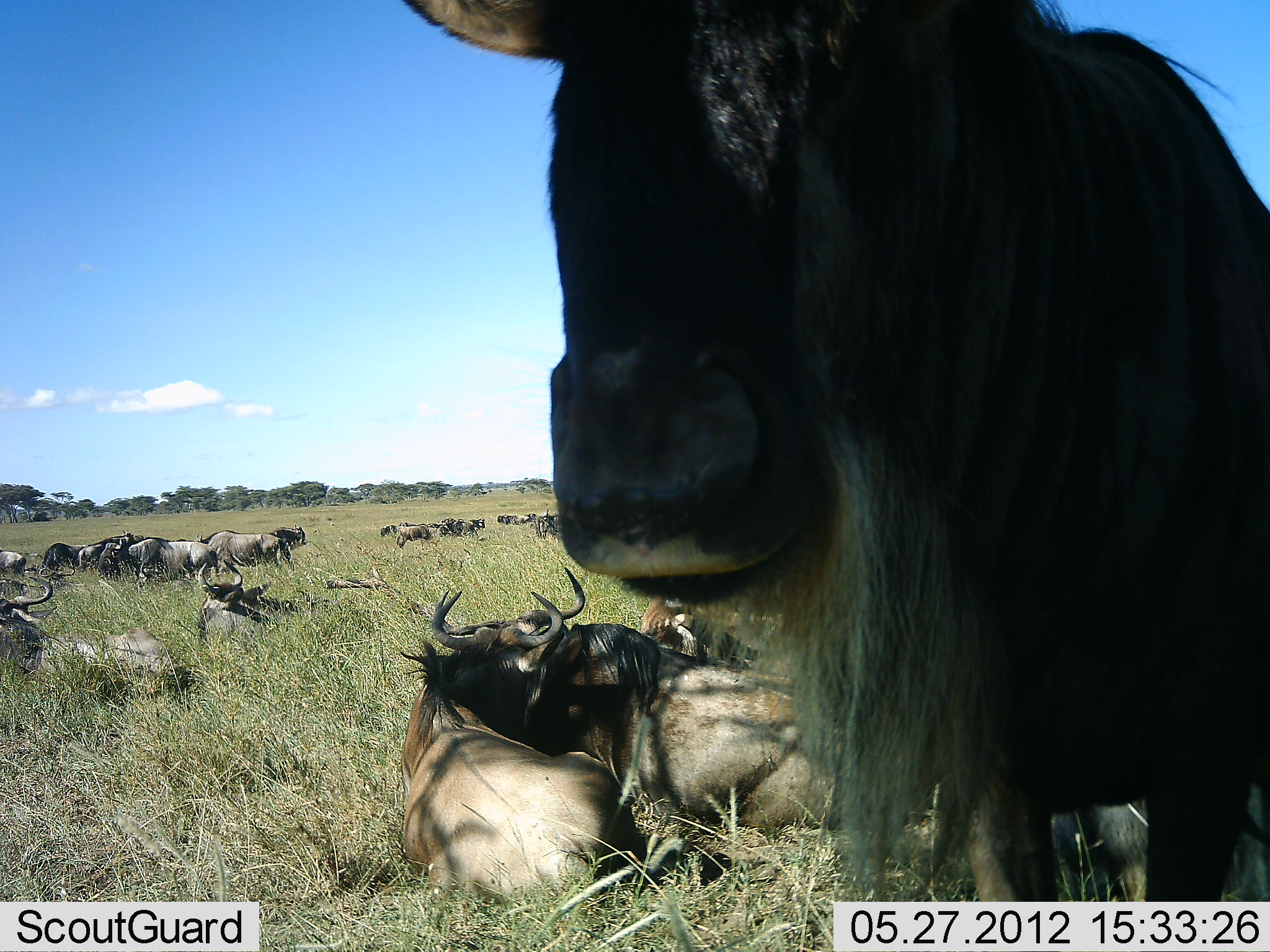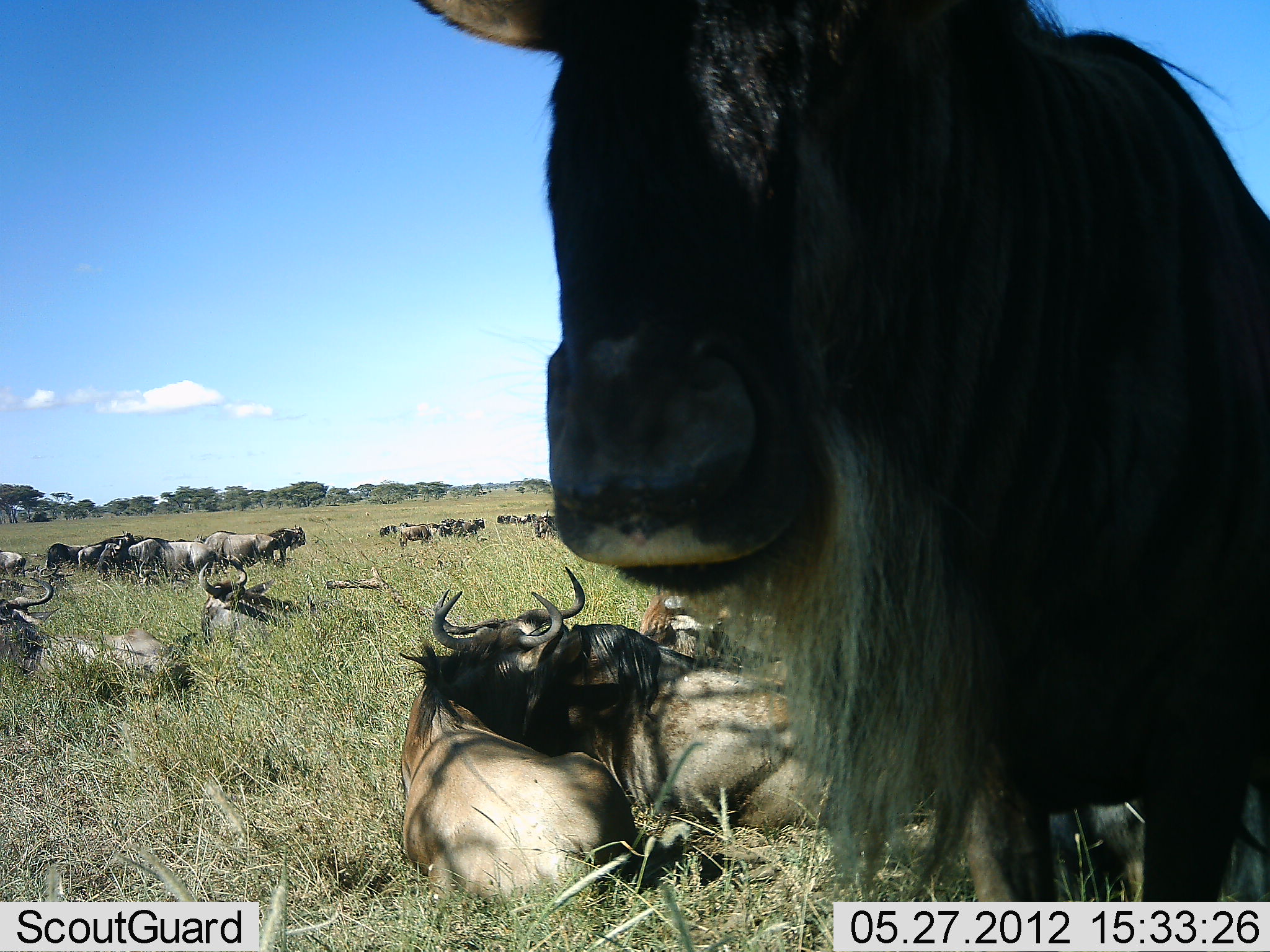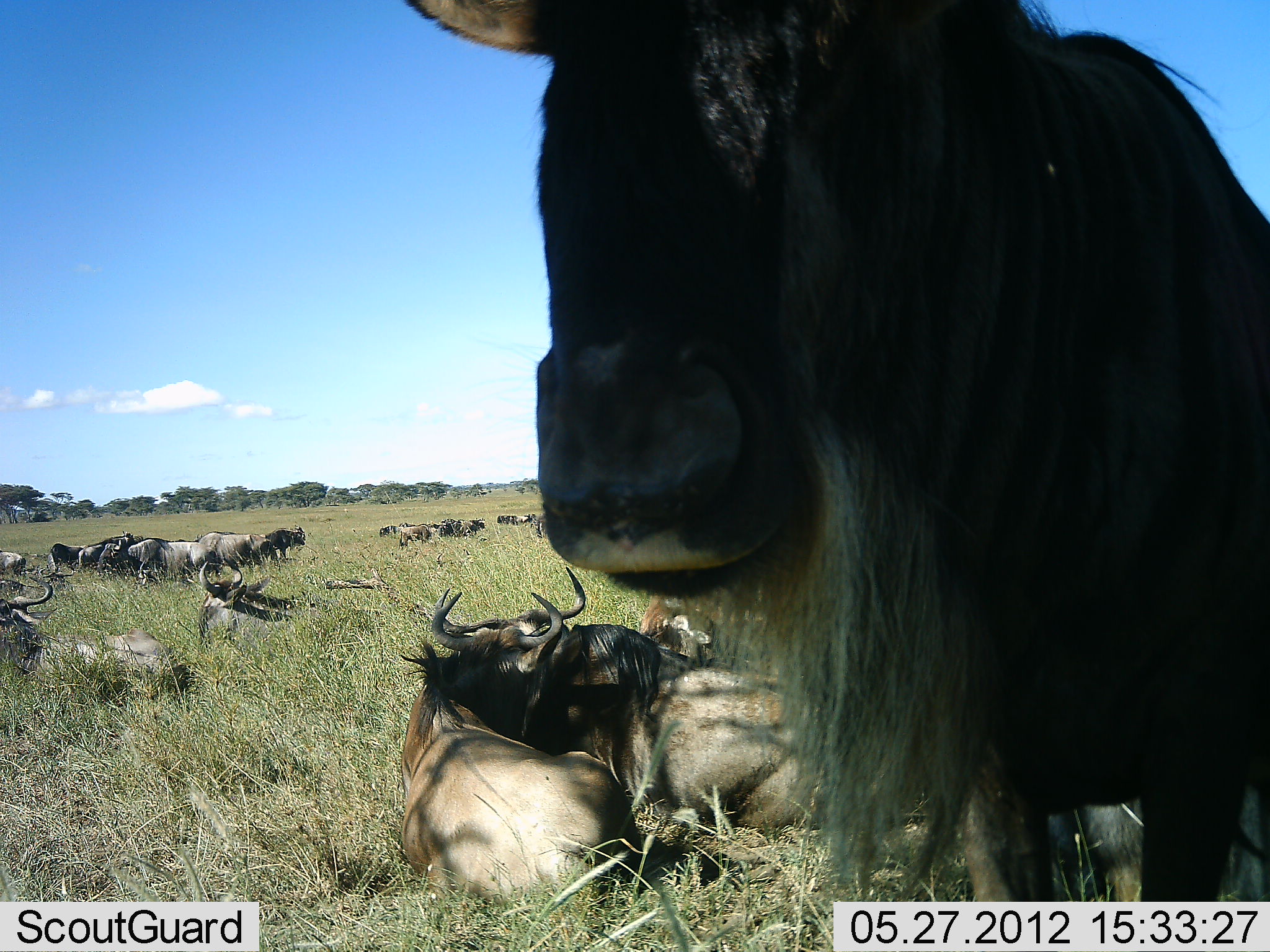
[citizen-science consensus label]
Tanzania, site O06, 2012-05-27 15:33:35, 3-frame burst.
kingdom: Animalia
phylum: Chordata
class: Mammalia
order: Artiodactyla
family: Bovidae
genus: Connochaetes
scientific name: Connochaetes taurinus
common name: blue wildebeest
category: wildebeest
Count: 11-50.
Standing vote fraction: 67%.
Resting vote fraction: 96%.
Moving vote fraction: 12%.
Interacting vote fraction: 12%.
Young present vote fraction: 0%.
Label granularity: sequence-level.